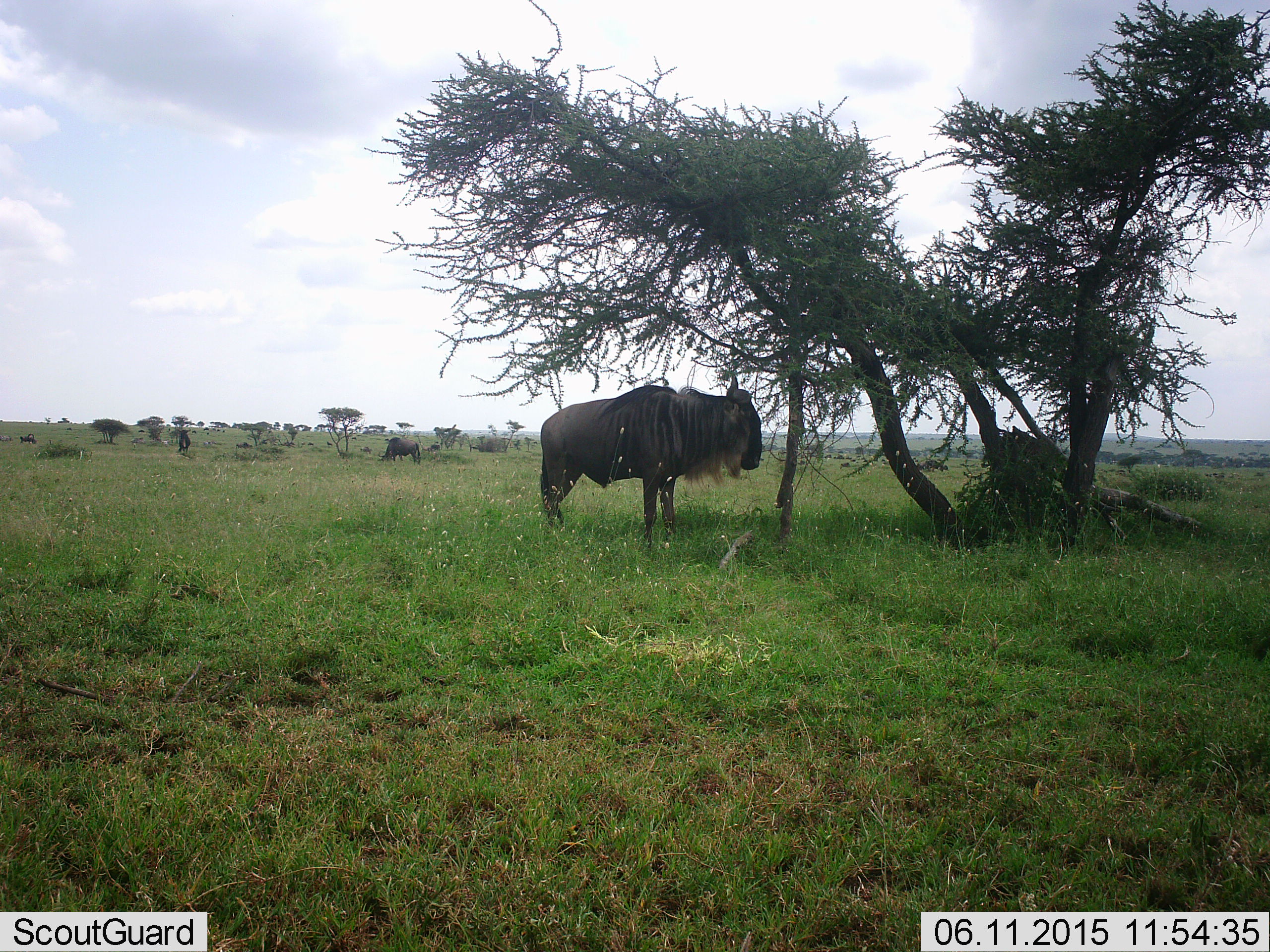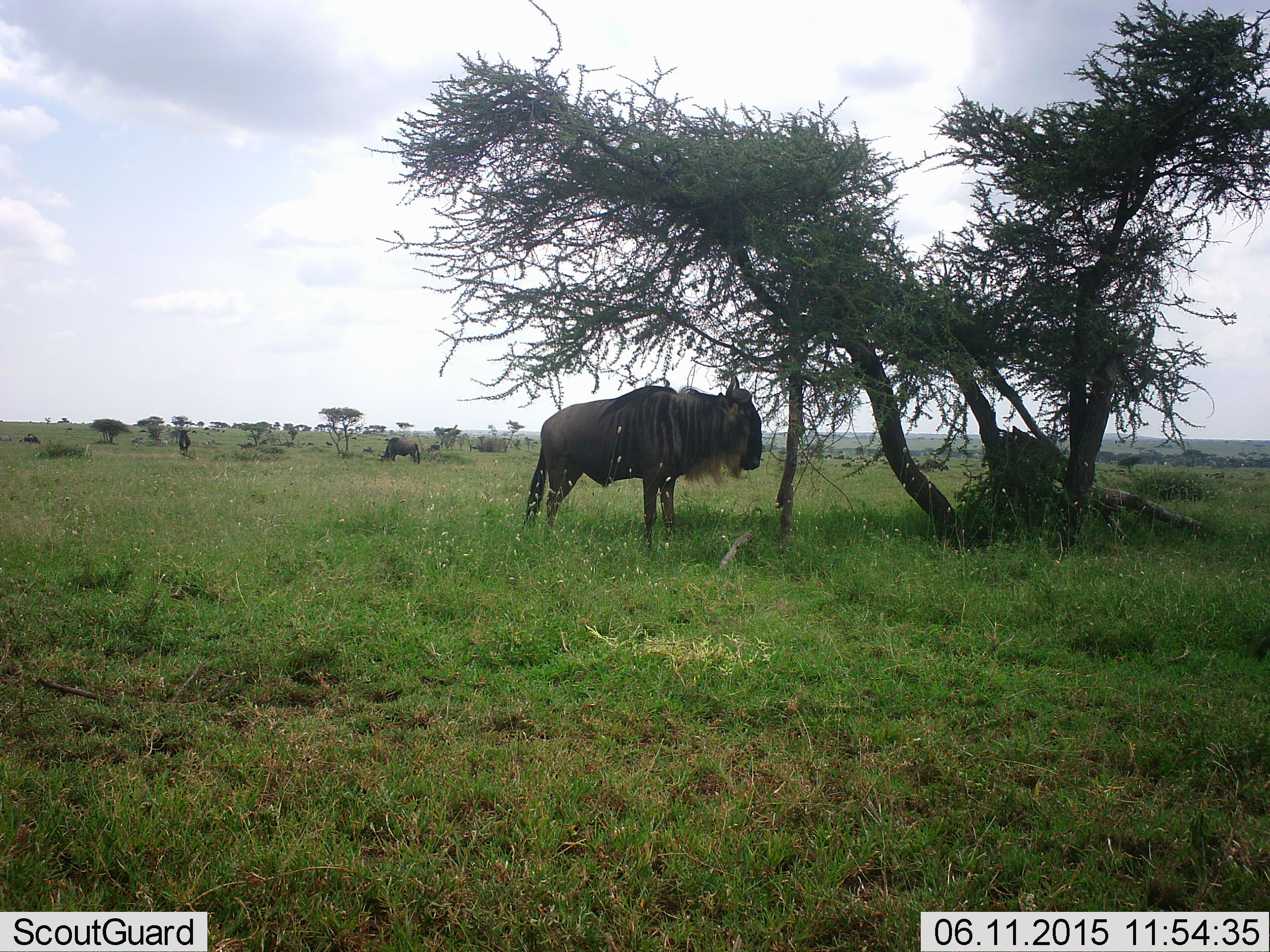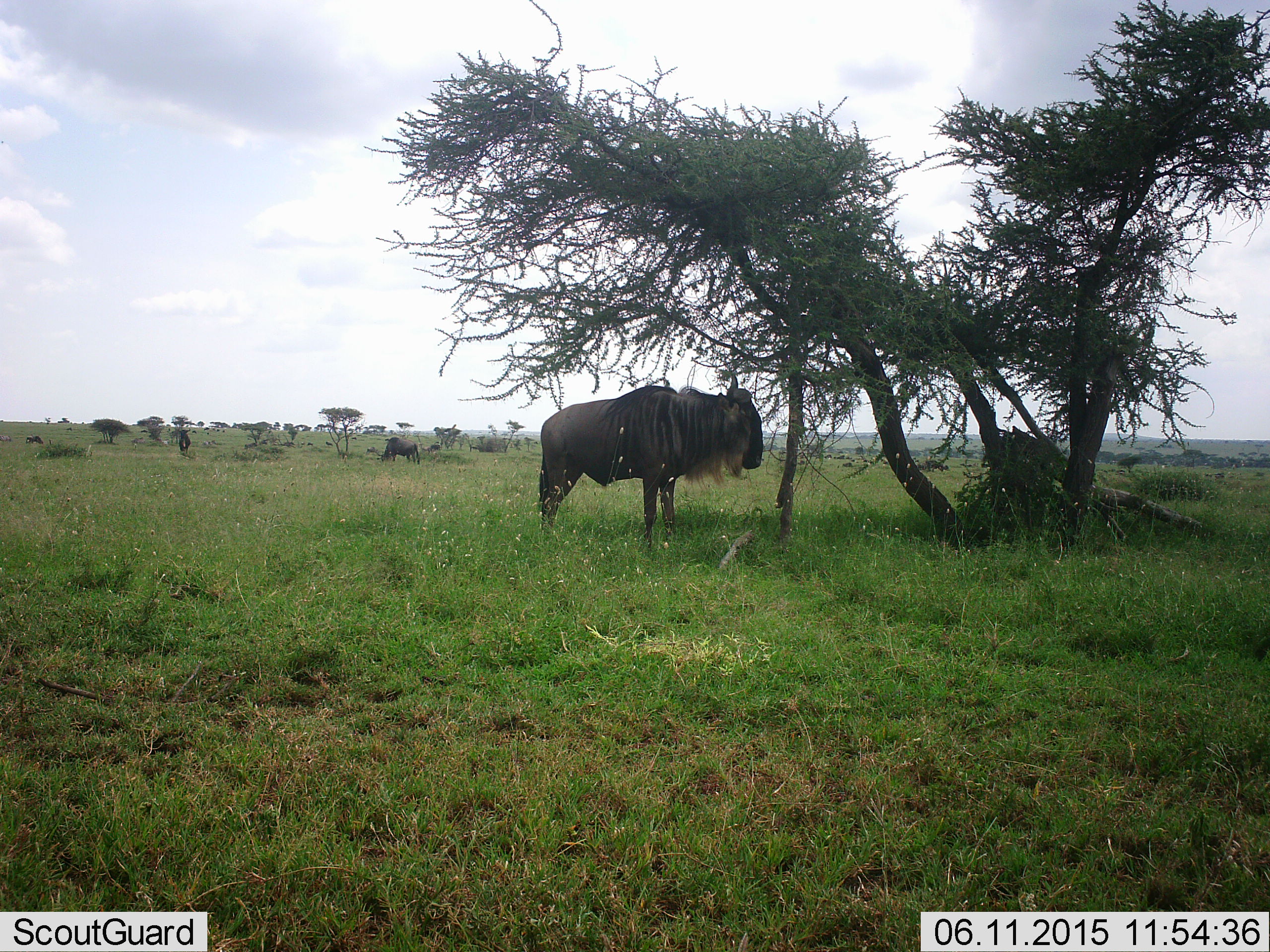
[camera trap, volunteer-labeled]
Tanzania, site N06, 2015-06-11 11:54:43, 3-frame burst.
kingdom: Animalia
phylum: Chordata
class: Mammalia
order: Artiodactyla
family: Bovidae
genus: Connochaetes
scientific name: Connochaetes taurinus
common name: blue wildebeest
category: wildebeest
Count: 3.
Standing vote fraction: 100%.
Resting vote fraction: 10%.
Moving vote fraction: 30%.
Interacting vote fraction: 0%.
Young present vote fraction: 0%.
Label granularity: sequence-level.